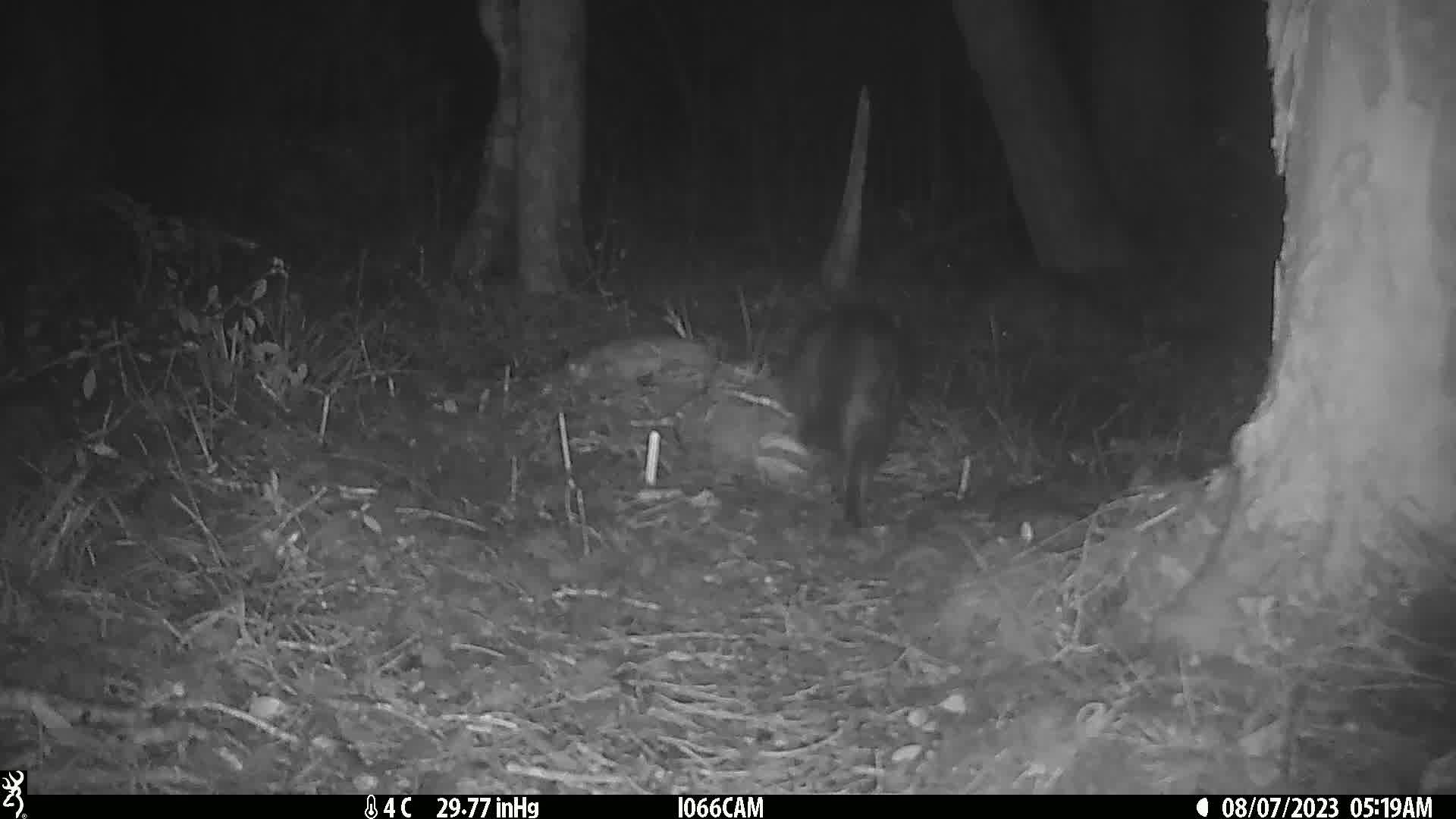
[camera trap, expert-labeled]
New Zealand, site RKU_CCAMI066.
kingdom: Animalia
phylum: Chordata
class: Mammalia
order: Carnivora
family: Felidae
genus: Felis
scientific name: Felis catus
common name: domestic cat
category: cat